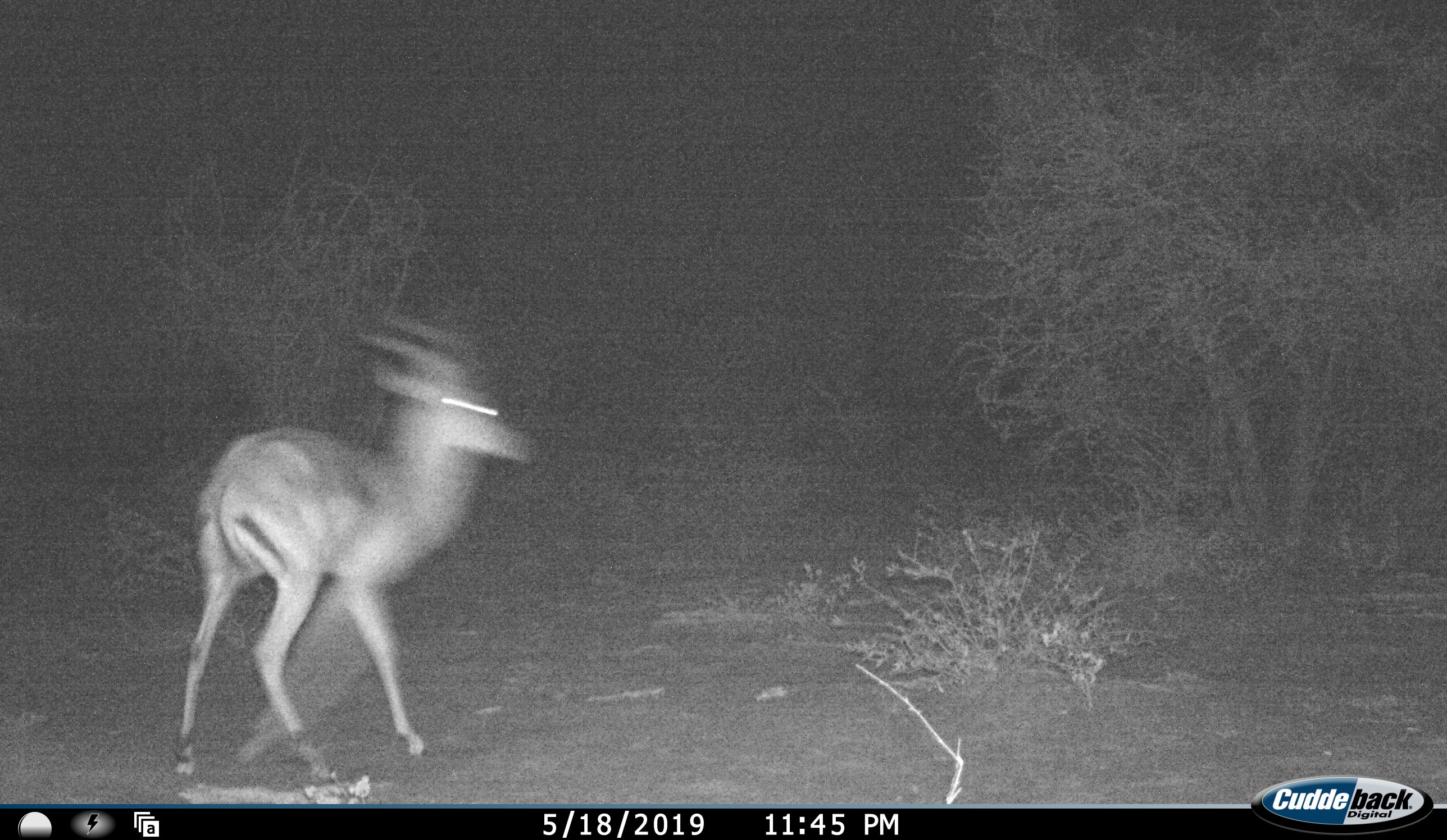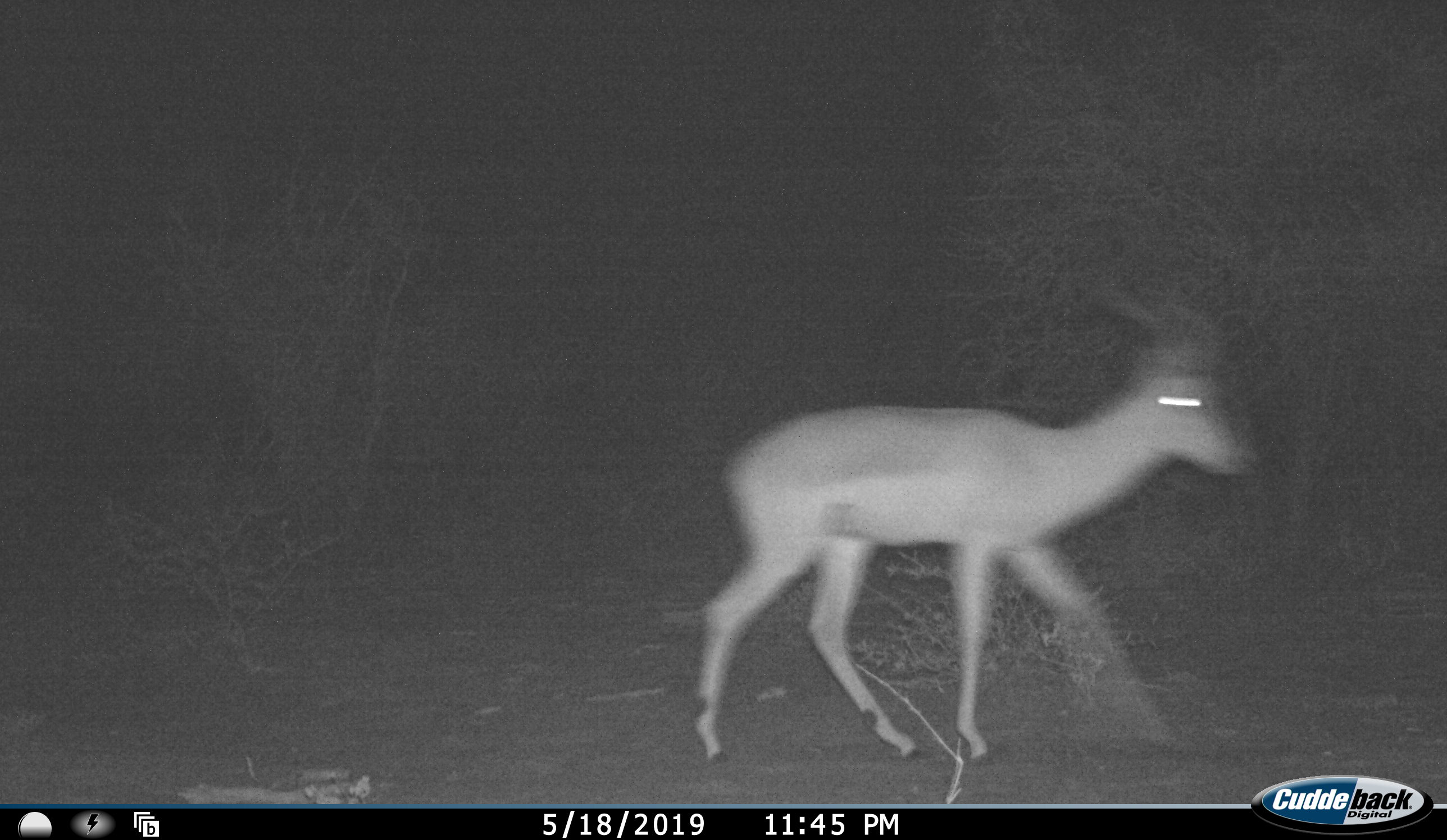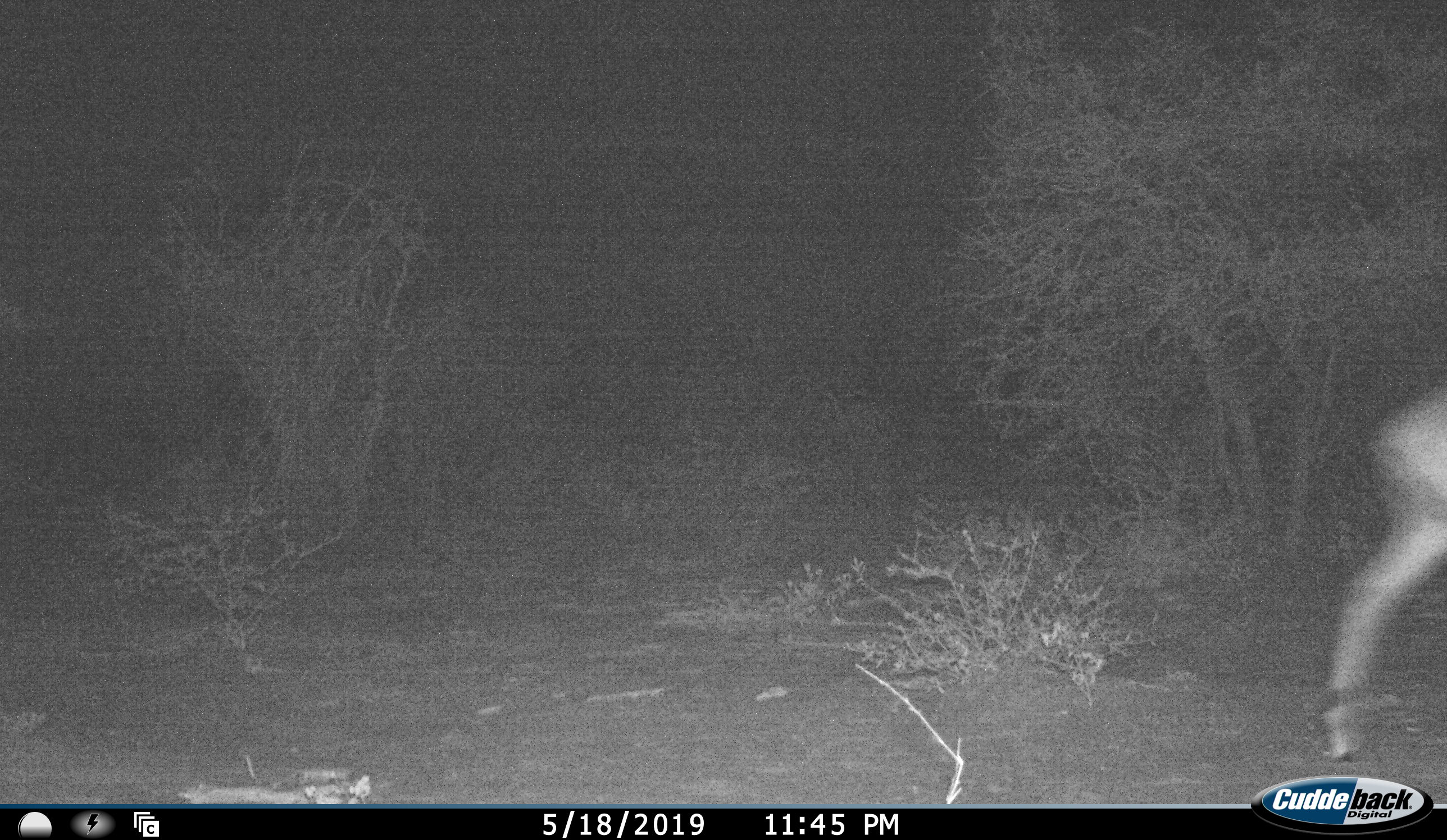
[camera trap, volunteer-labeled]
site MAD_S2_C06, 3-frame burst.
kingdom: Animalia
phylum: Chordata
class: Mammalia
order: Artiodactyla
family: Bovidae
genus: Aepyceros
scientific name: Aepyceros melampus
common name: impala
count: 1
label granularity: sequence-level